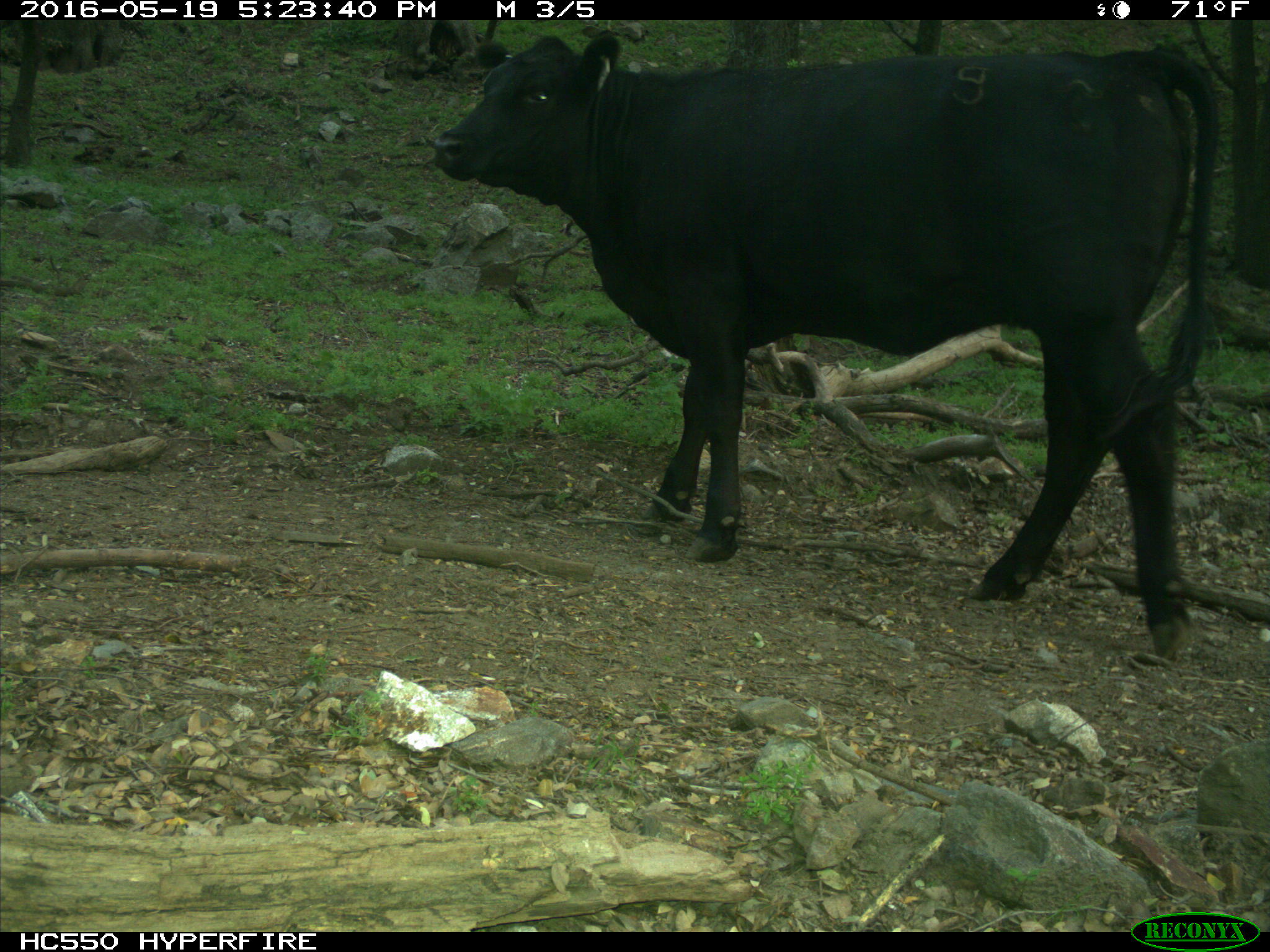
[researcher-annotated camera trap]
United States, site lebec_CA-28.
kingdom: Animalia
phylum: Chordata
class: Mammalia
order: Artiodactyla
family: Bovidae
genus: Bos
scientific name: Bos taurus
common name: domestic cow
Bos taurus (domestic cow).